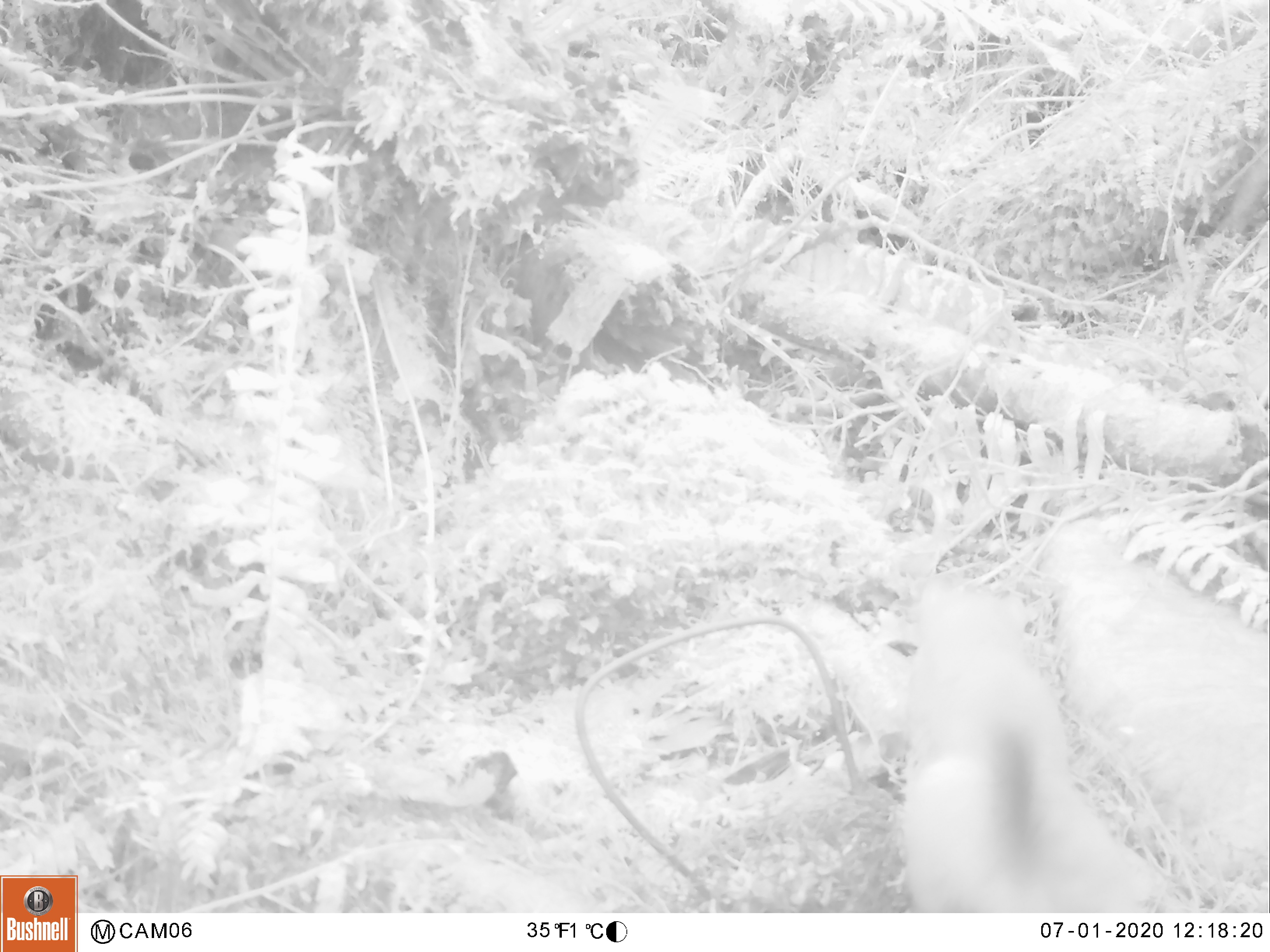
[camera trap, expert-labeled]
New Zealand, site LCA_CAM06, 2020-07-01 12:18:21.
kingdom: Animalia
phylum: Chordata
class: Mammalia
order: Carnivora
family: Mustelidae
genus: Mustela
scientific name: Mustela erminea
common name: stoat